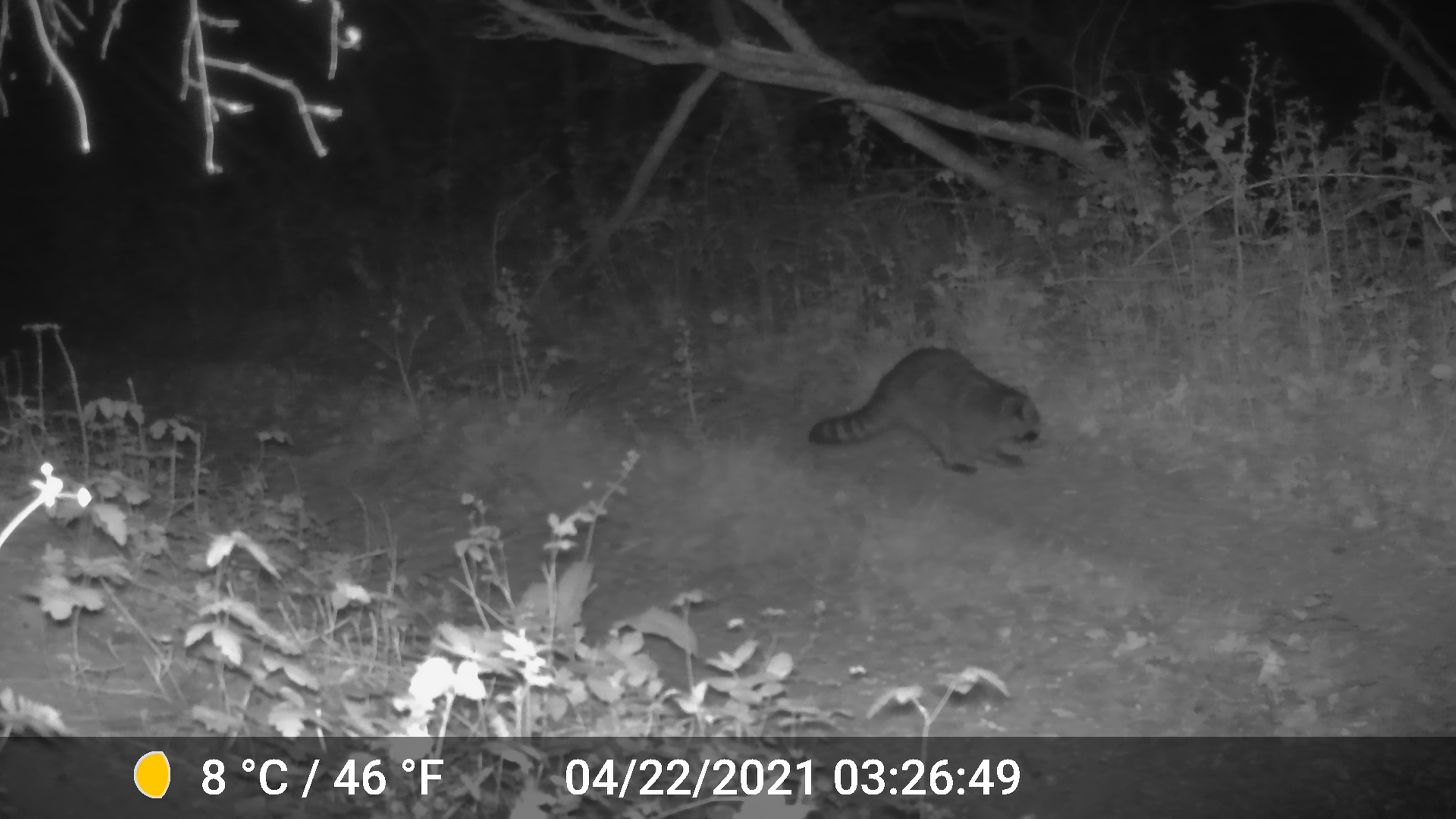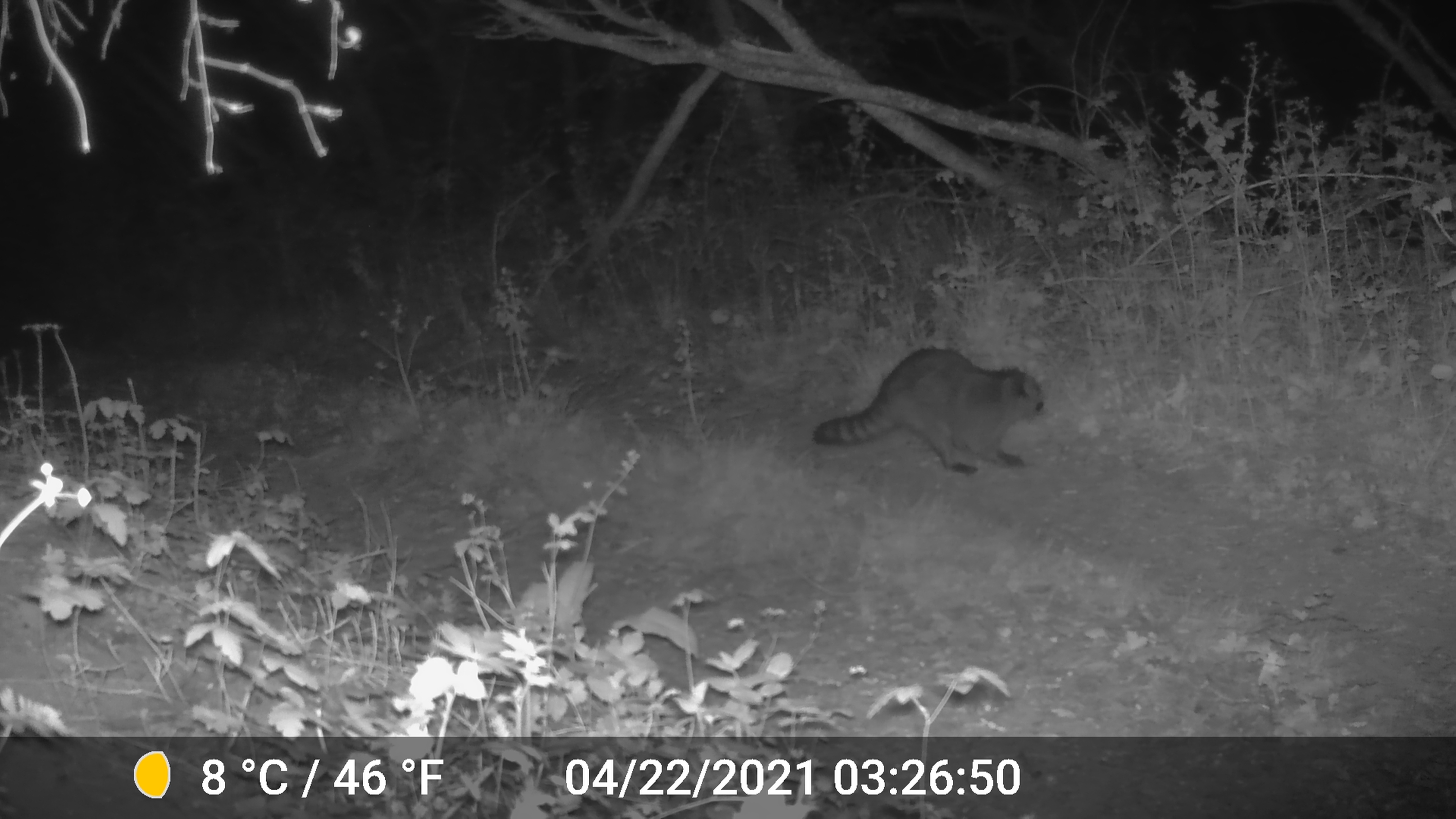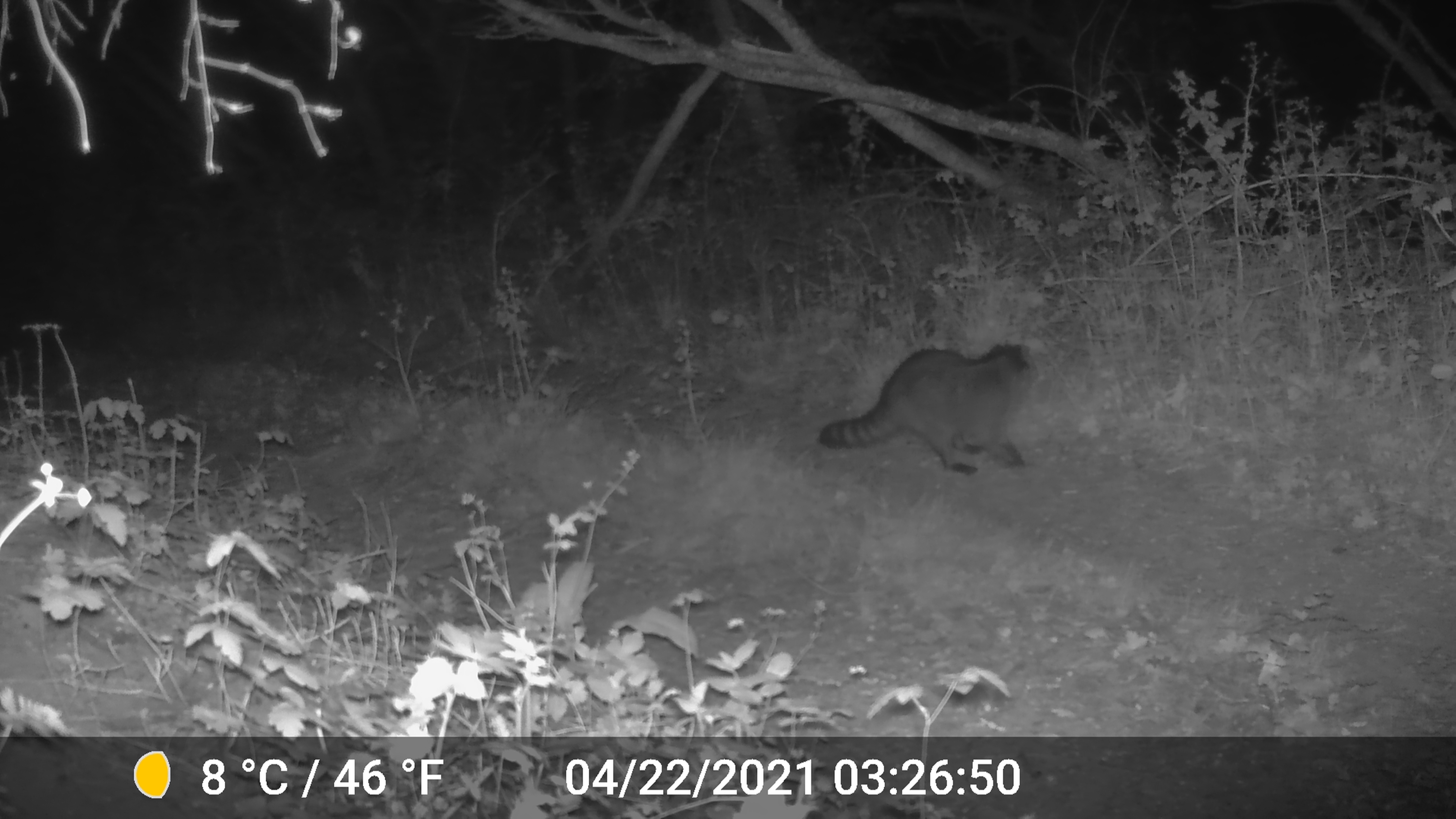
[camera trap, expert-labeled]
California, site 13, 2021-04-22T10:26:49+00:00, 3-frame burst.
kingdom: Animalia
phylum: Chordata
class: Mammalia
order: Carnivora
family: Procyonidae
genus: Procyon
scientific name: Procyon lotor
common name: raccoon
Raccoon (Procyon lotor).